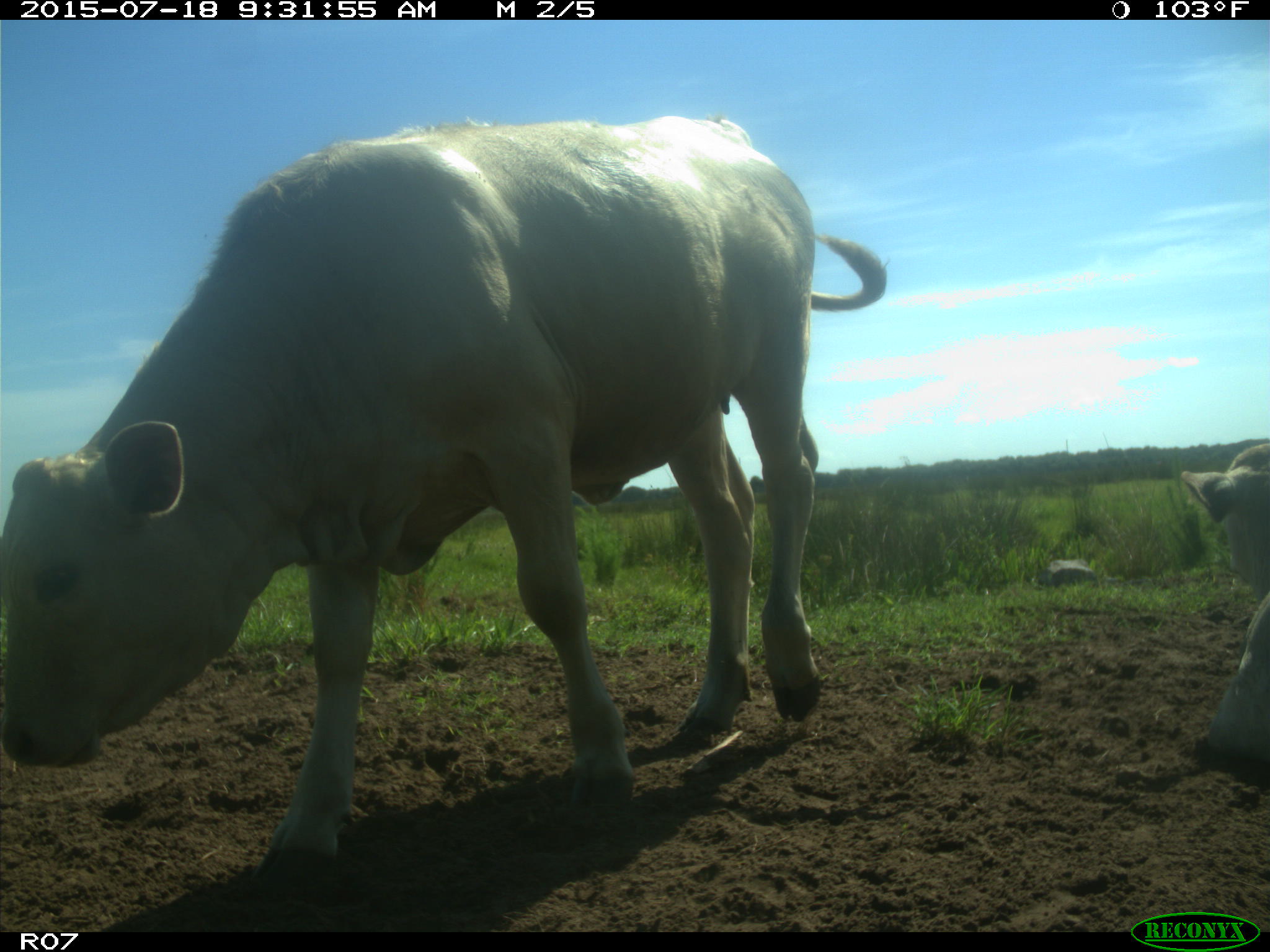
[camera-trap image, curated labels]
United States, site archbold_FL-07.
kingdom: Animalia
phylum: Chordata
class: Mammalia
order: Artiodactyla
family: Bovidae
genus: Bos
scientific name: Bos taurus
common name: domestic cow